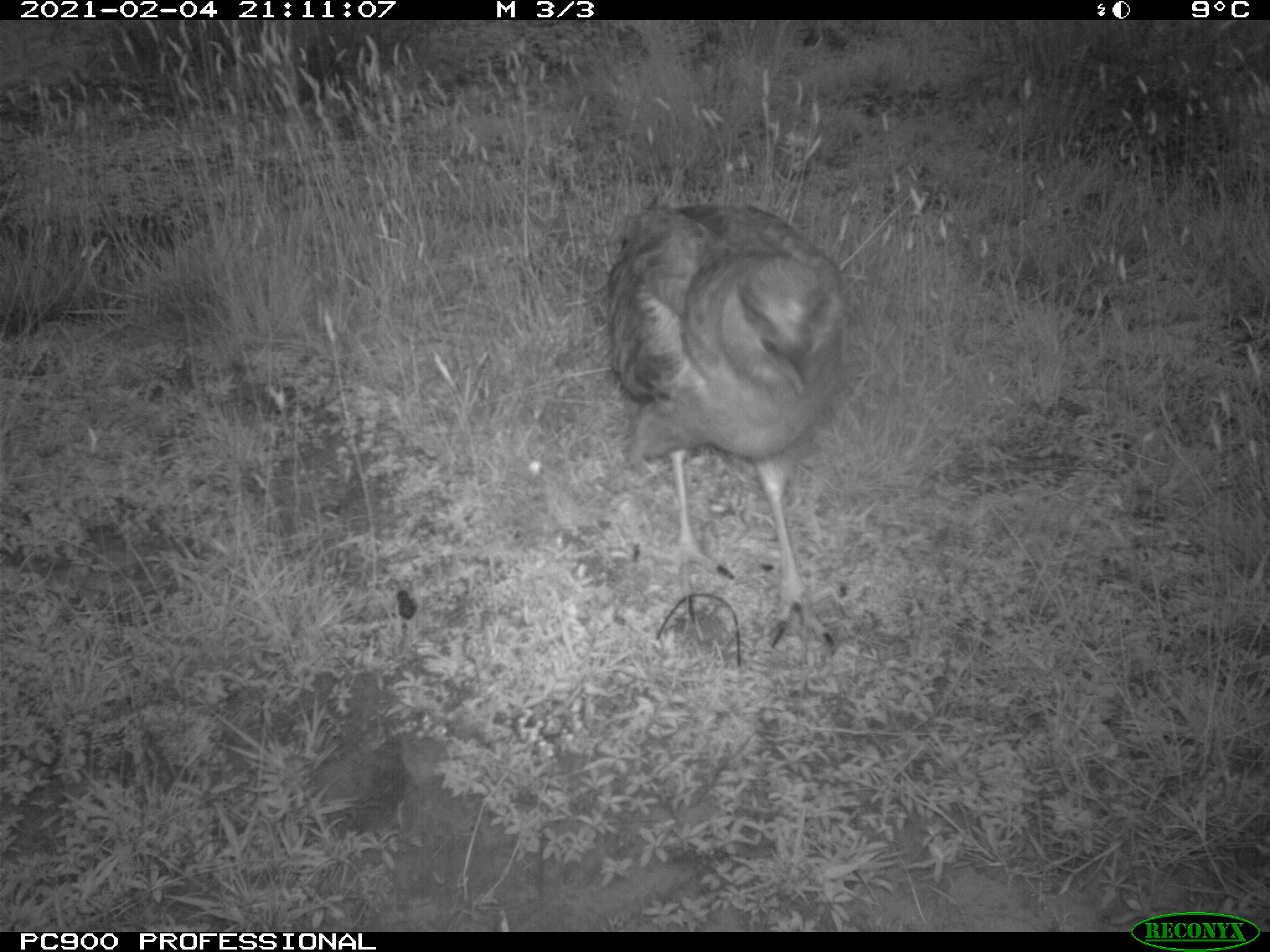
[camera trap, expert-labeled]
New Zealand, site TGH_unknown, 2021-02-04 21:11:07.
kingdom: Animalia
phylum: Chordata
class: Aves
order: Accipitriformes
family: Accipitridae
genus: Circus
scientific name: Circus approximans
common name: swamp harrier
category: harrier